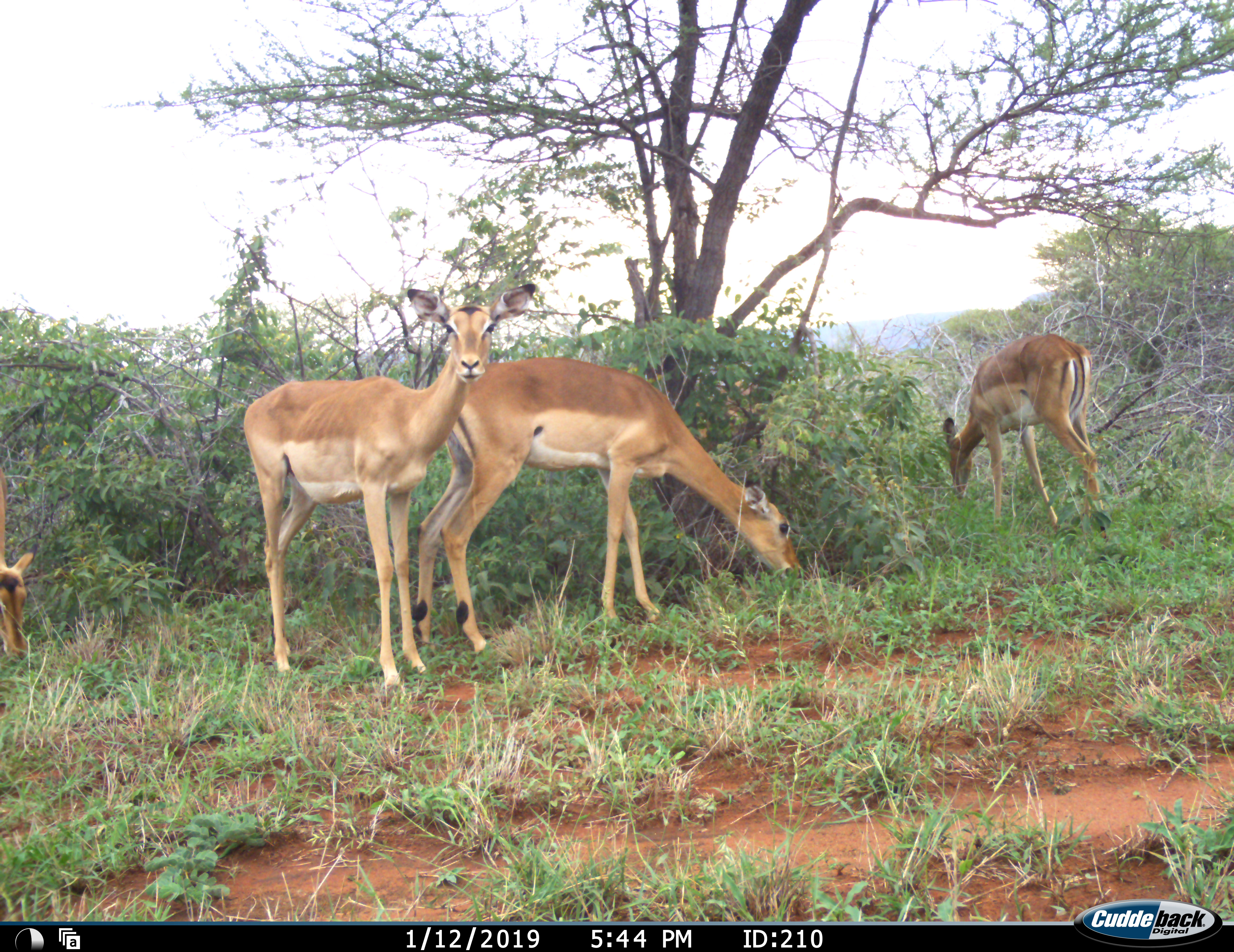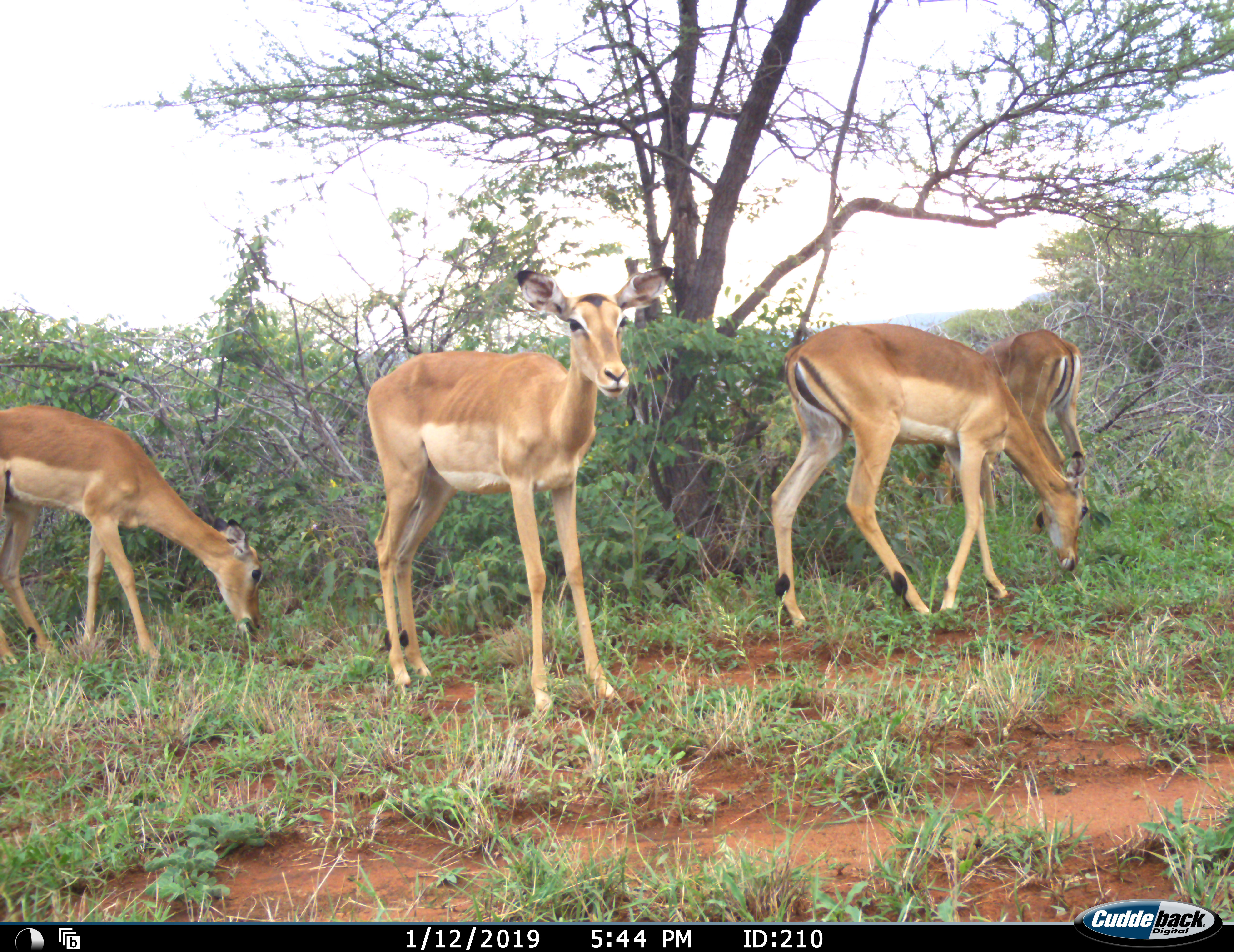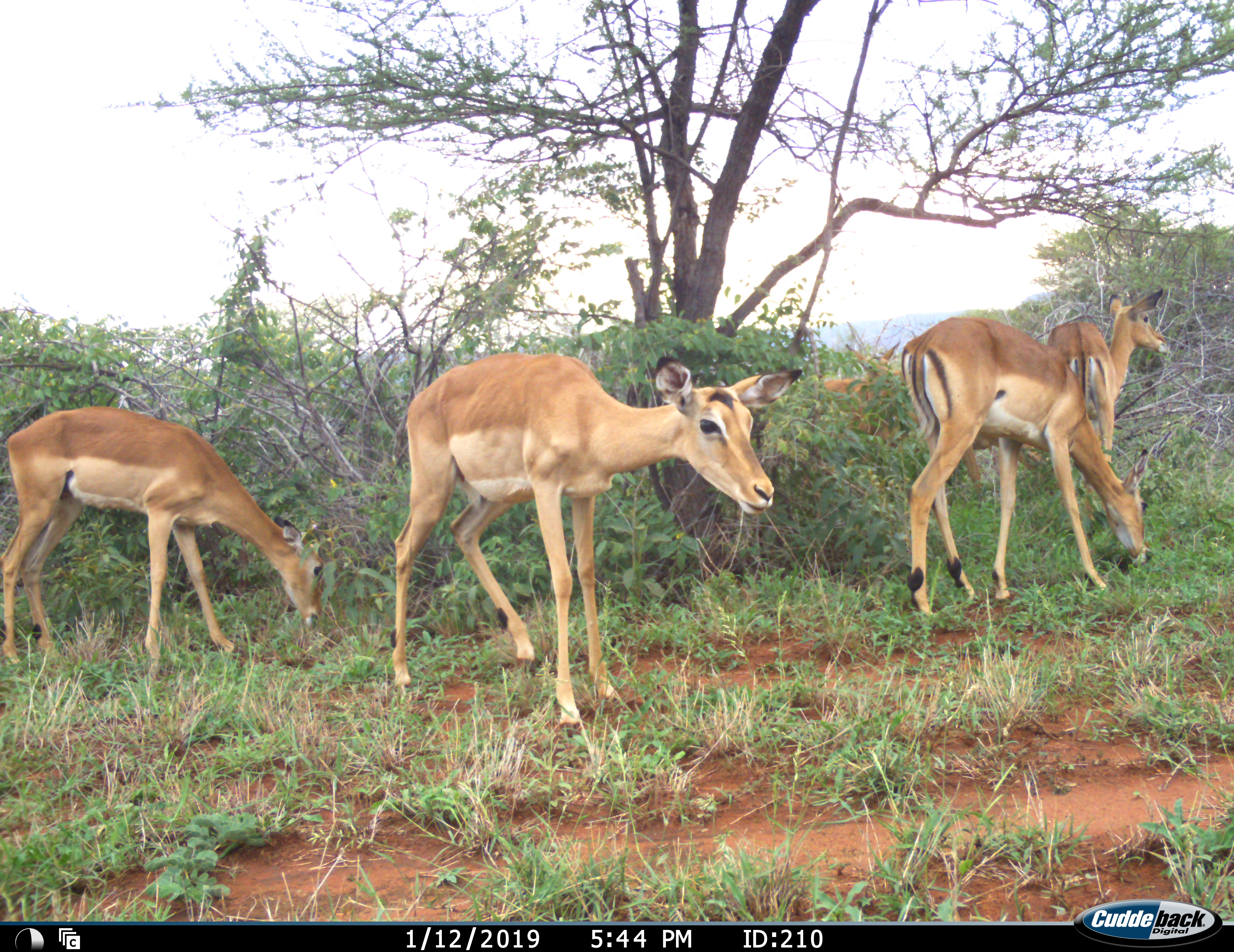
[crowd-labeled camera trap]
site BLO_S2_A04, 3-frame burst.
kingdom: Animalia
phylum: Chordata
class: Mammalia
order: Artiodactyla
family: Bovidae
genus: Aepyceros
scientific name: Aepyceros melampus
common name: impala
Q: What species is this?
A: Impala (Aepyceros melampus).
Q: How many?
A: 4.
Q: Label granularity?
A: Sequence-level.